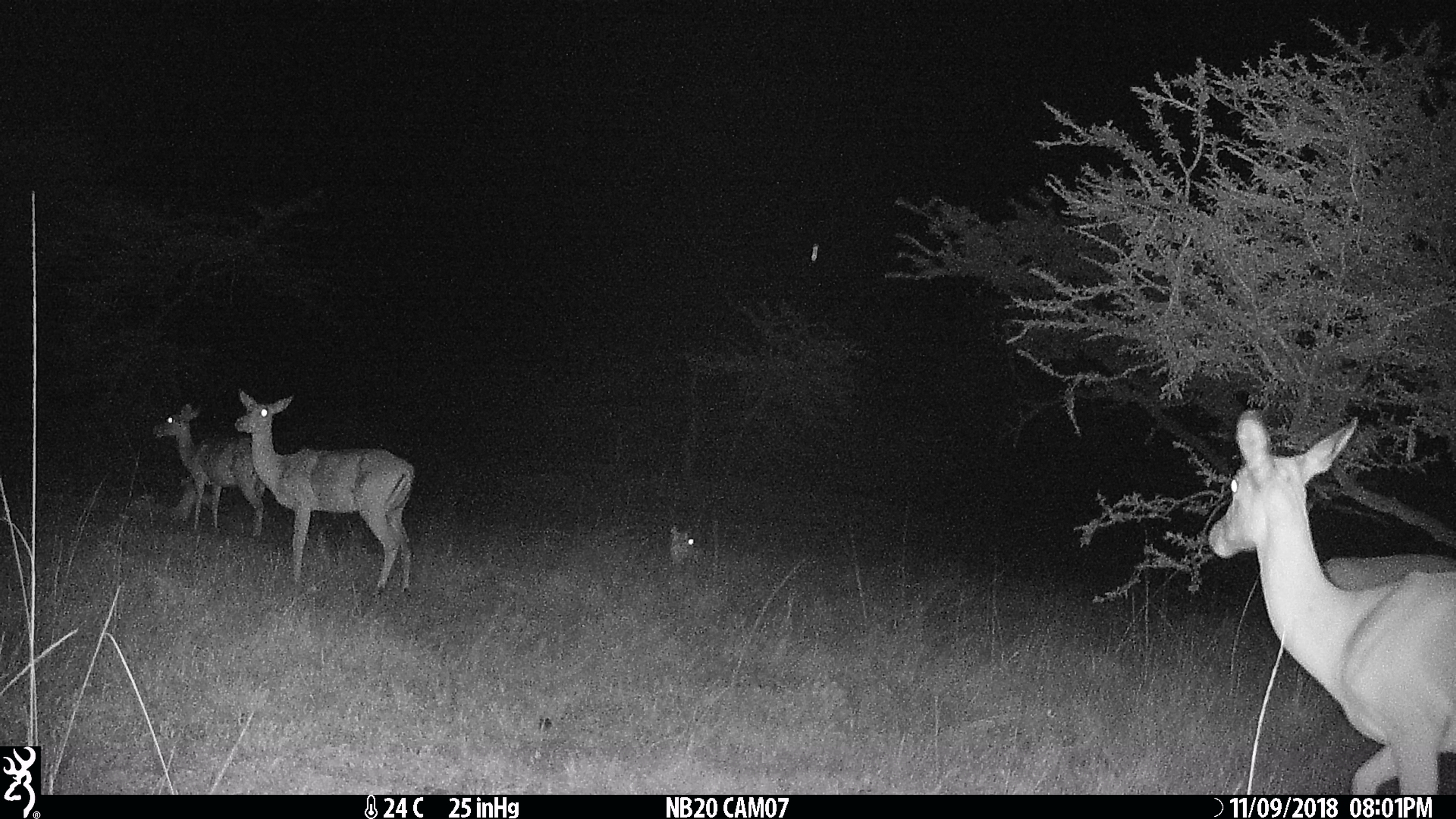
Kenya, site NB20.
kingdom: Animalia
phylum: Chordata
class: Mammalia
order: Artiodactyla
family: Bovidae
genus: Aepyceros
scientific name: Aepyceros melampus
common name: impala